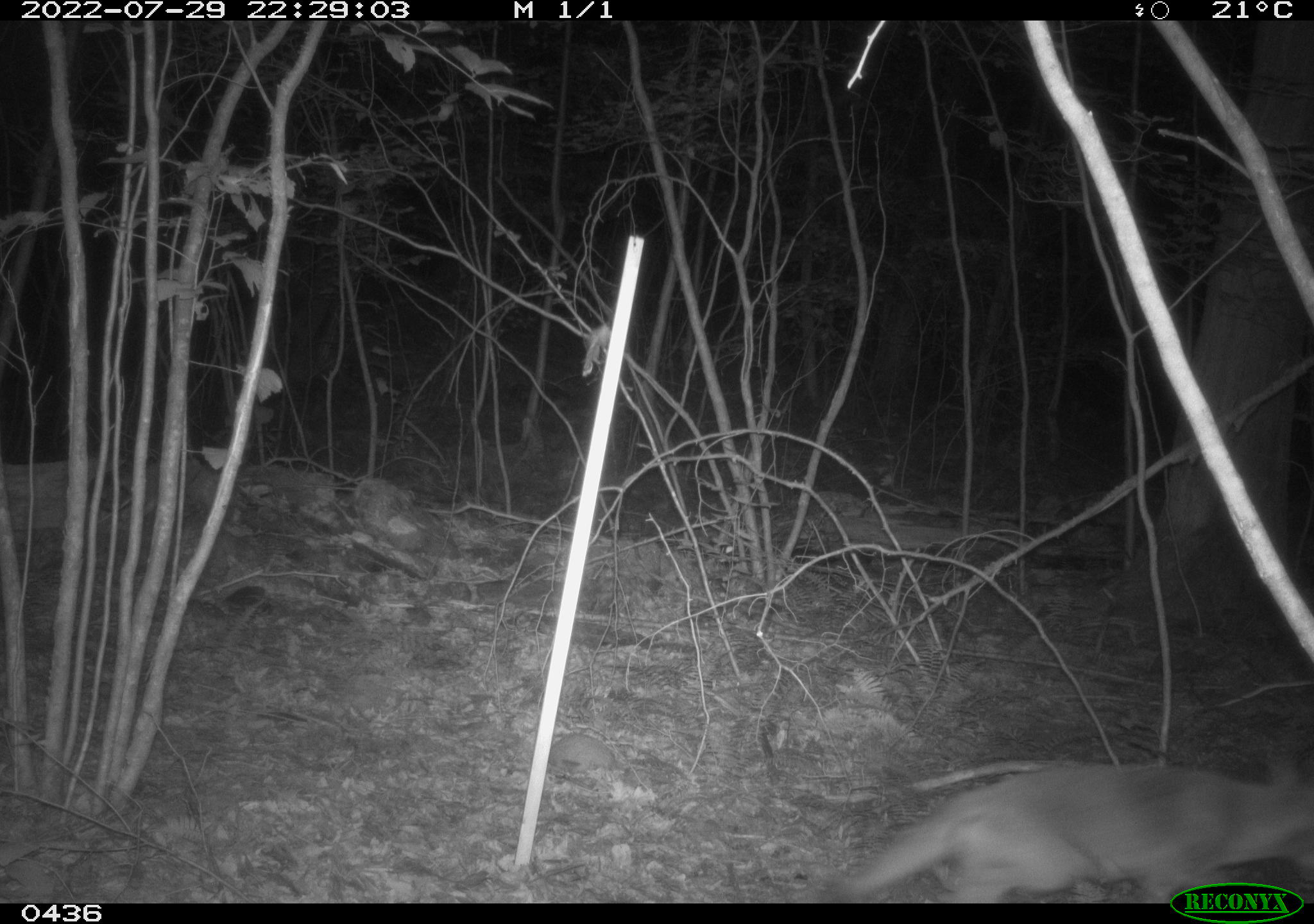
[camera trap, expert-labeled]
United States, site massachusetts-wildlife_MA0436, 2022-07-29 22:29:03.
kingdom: Animalia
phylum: Chordata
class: Mammalia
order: Carnivora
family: Canidae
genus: Canis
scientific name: Canis latrans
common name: coyote